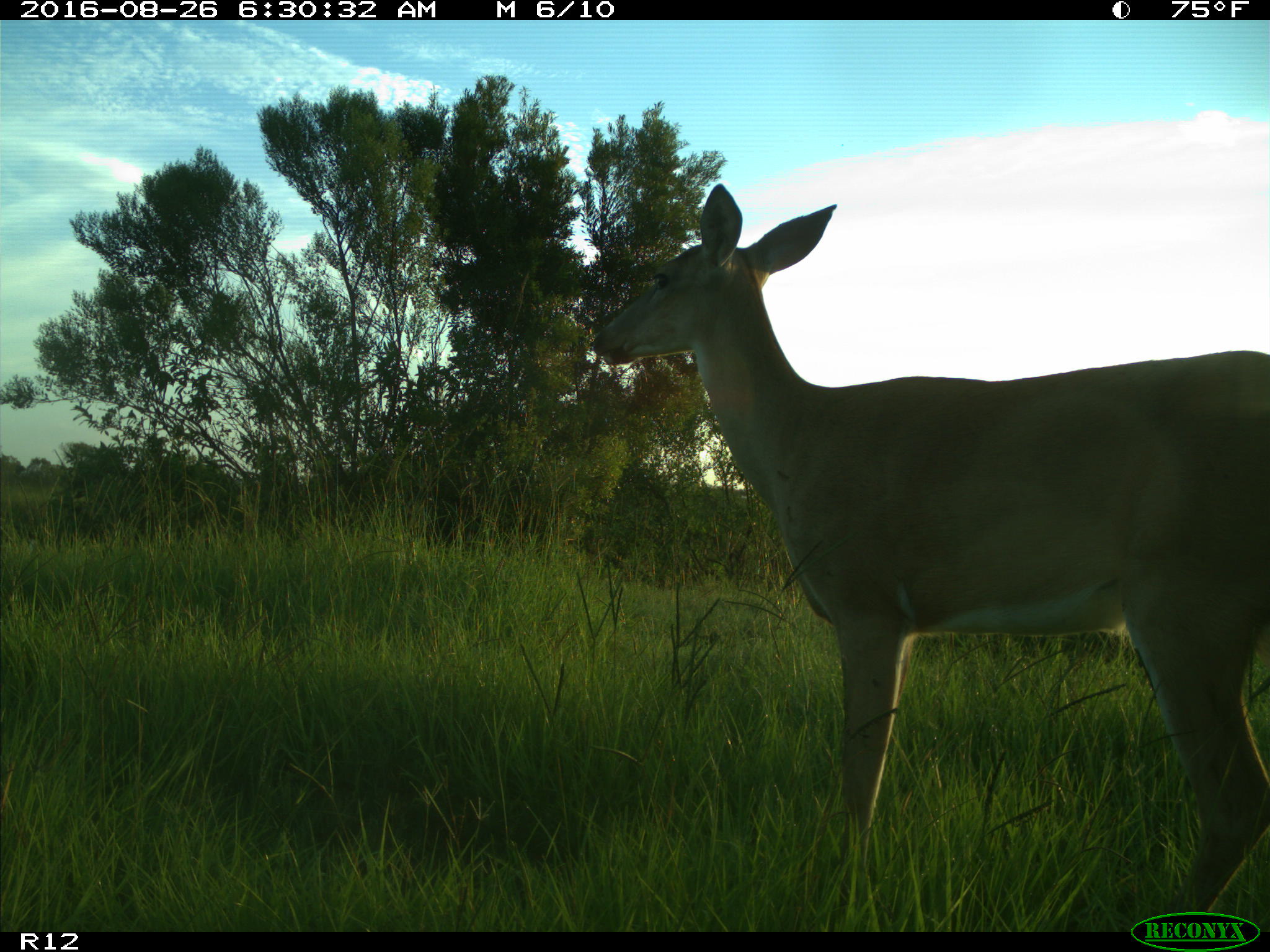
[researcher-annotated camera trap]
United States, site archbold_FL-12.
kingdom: Animalia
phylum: Chordata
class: Mammalia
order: Artiodactyla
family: Cervidae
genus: Odocoileus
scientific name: Odocoileus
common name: deer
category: unidentified deer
Unidentified deer (deer) (Odocoileus).